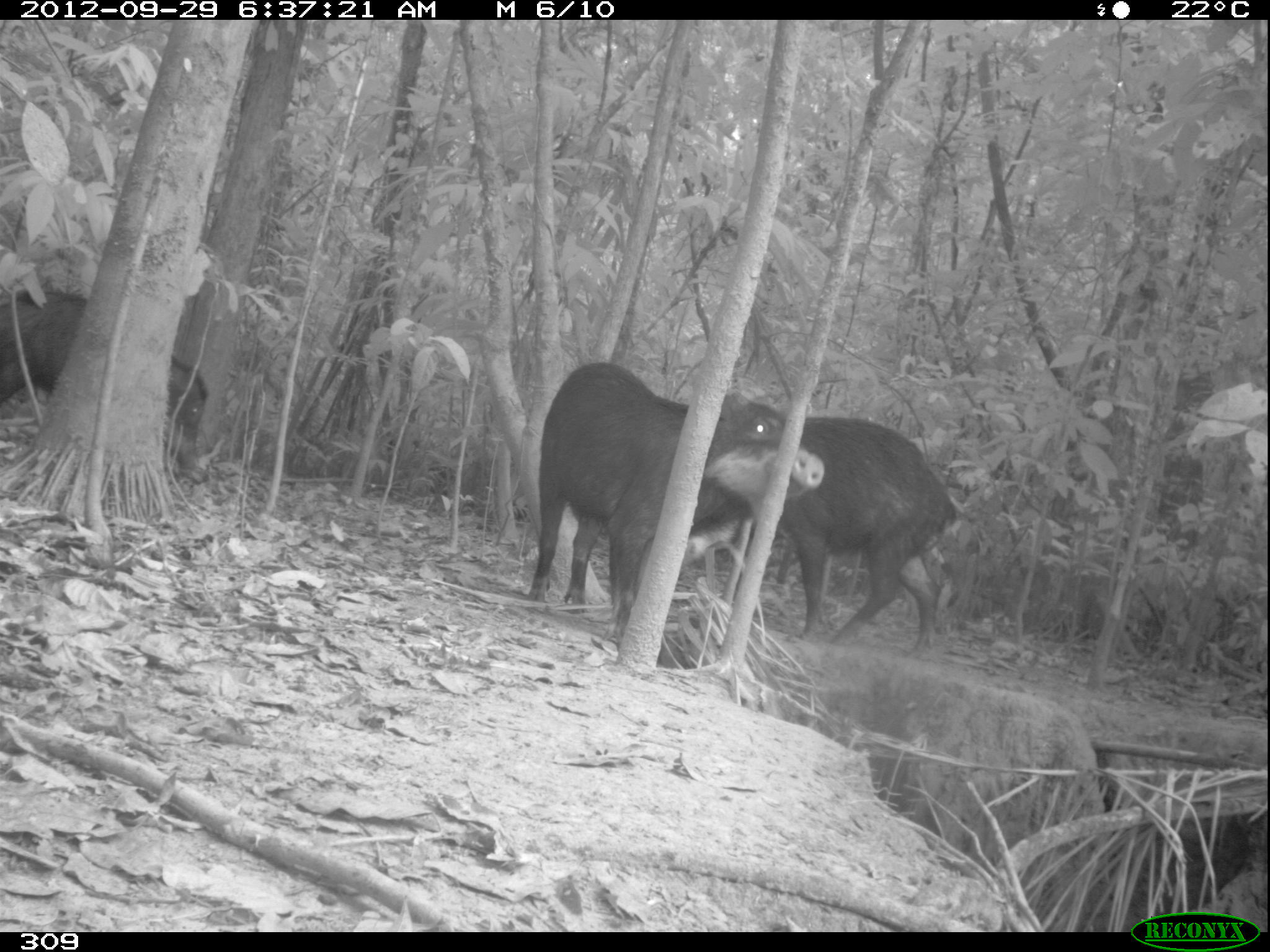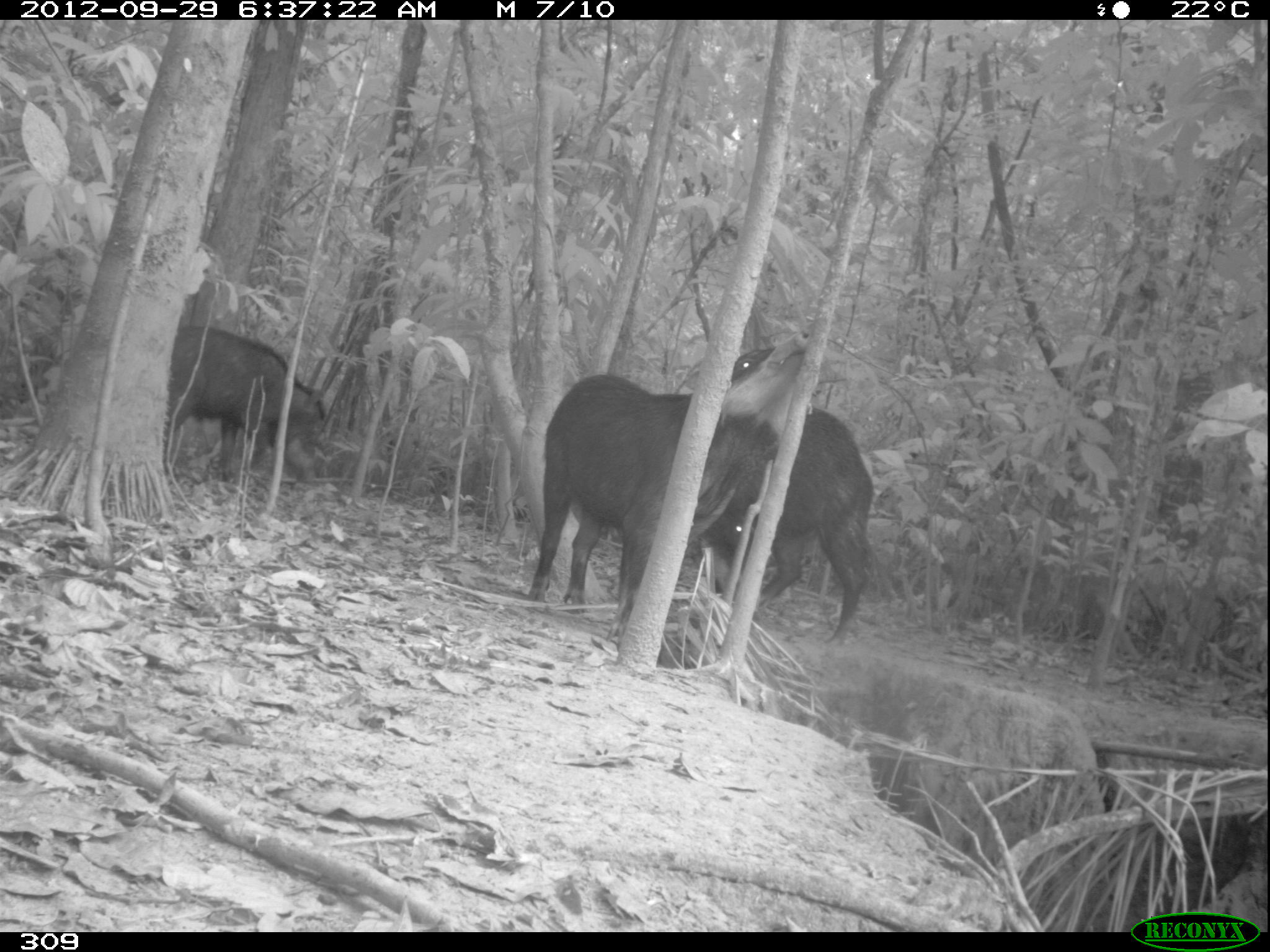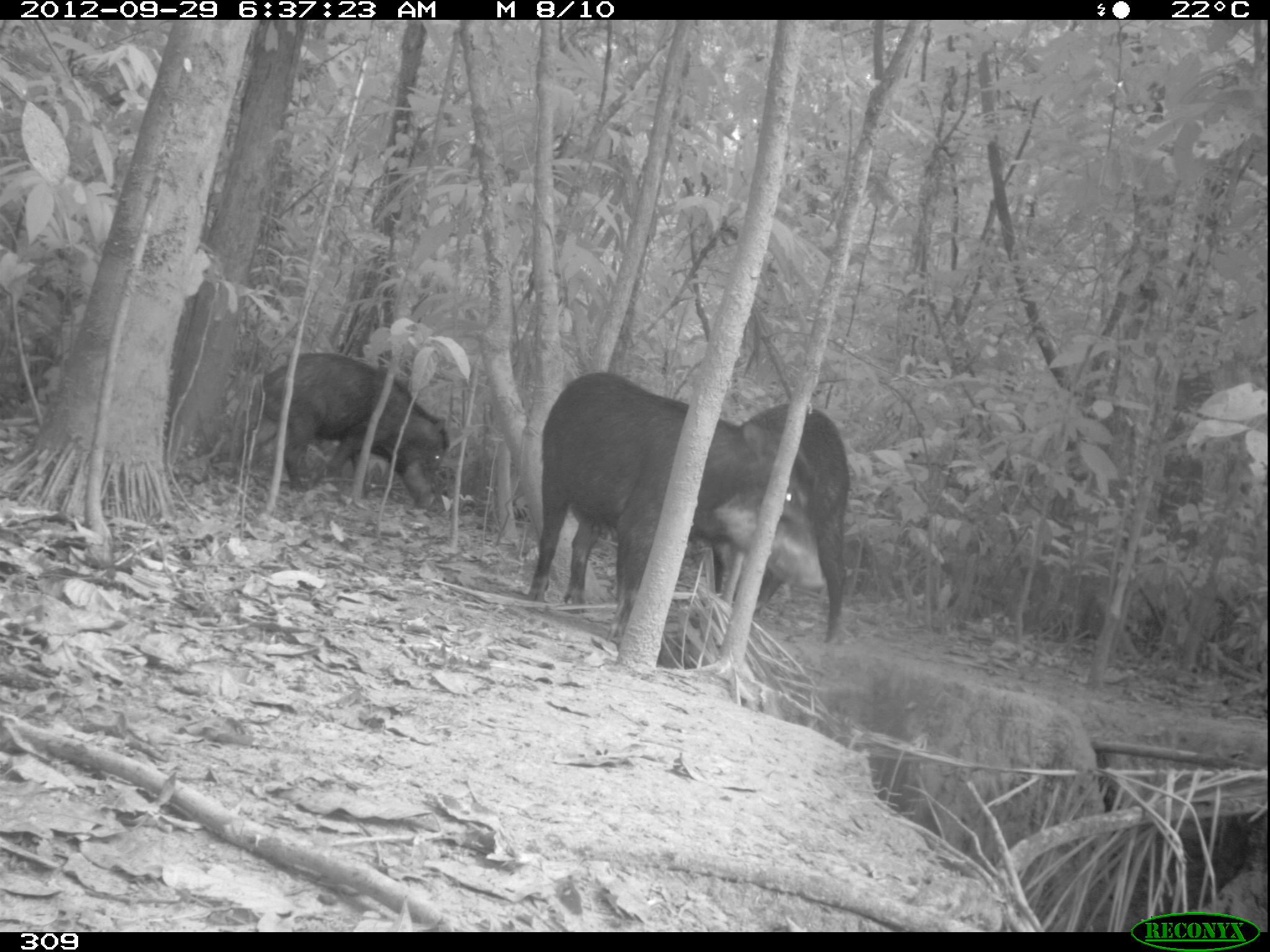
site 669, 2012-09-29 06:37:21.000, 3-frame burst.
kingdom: Animalia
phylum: Chordata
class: Mammalia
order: Artiodactyla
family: Tayassuidae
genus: Tayassu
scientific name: Tayassu pecari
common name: white-lipped peccary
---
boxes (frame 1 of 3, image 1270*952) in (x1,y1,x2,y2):
tayassu pecari: (526,362,824,649); (685,416,960,660); (0,288,207,483)